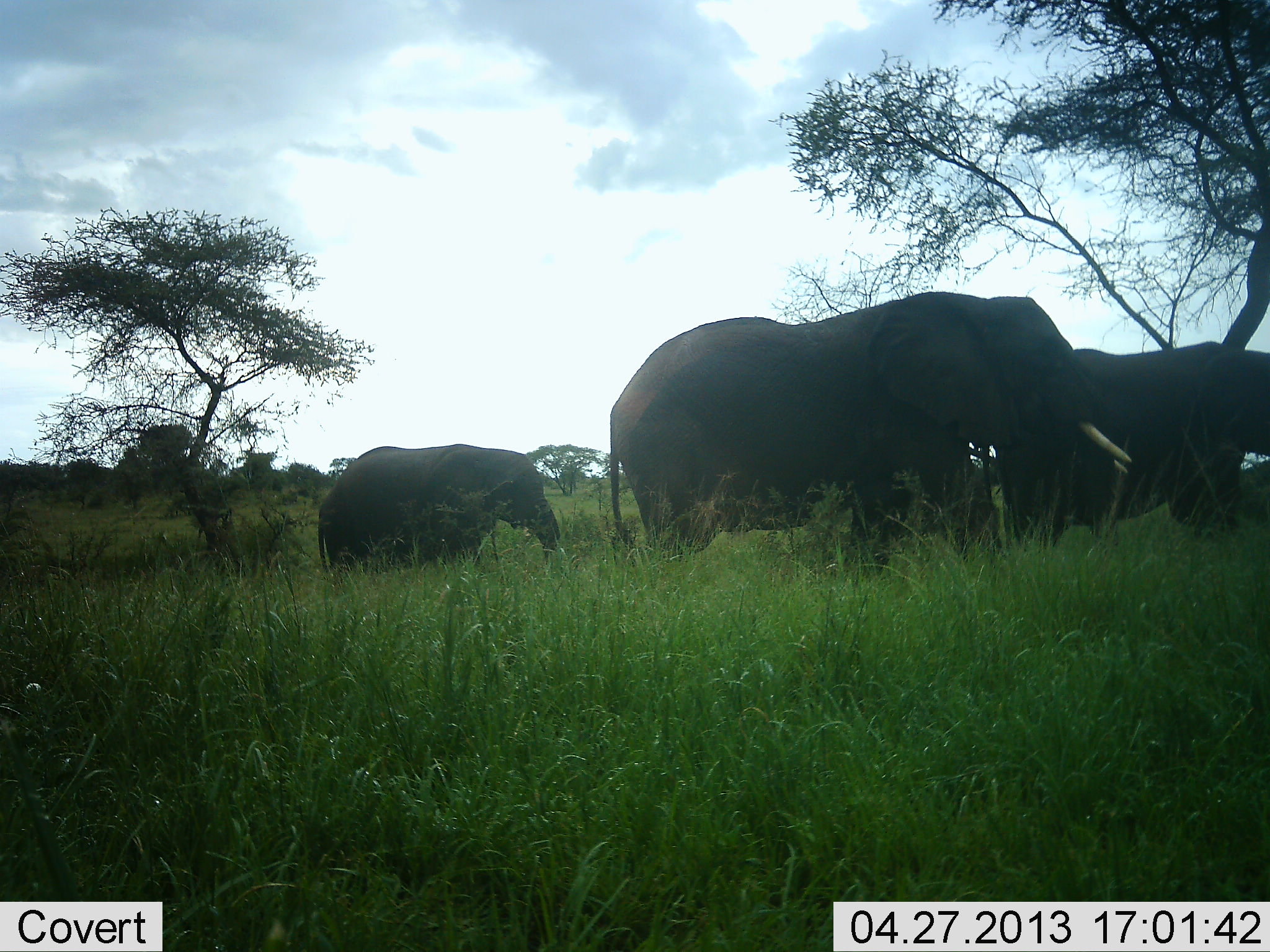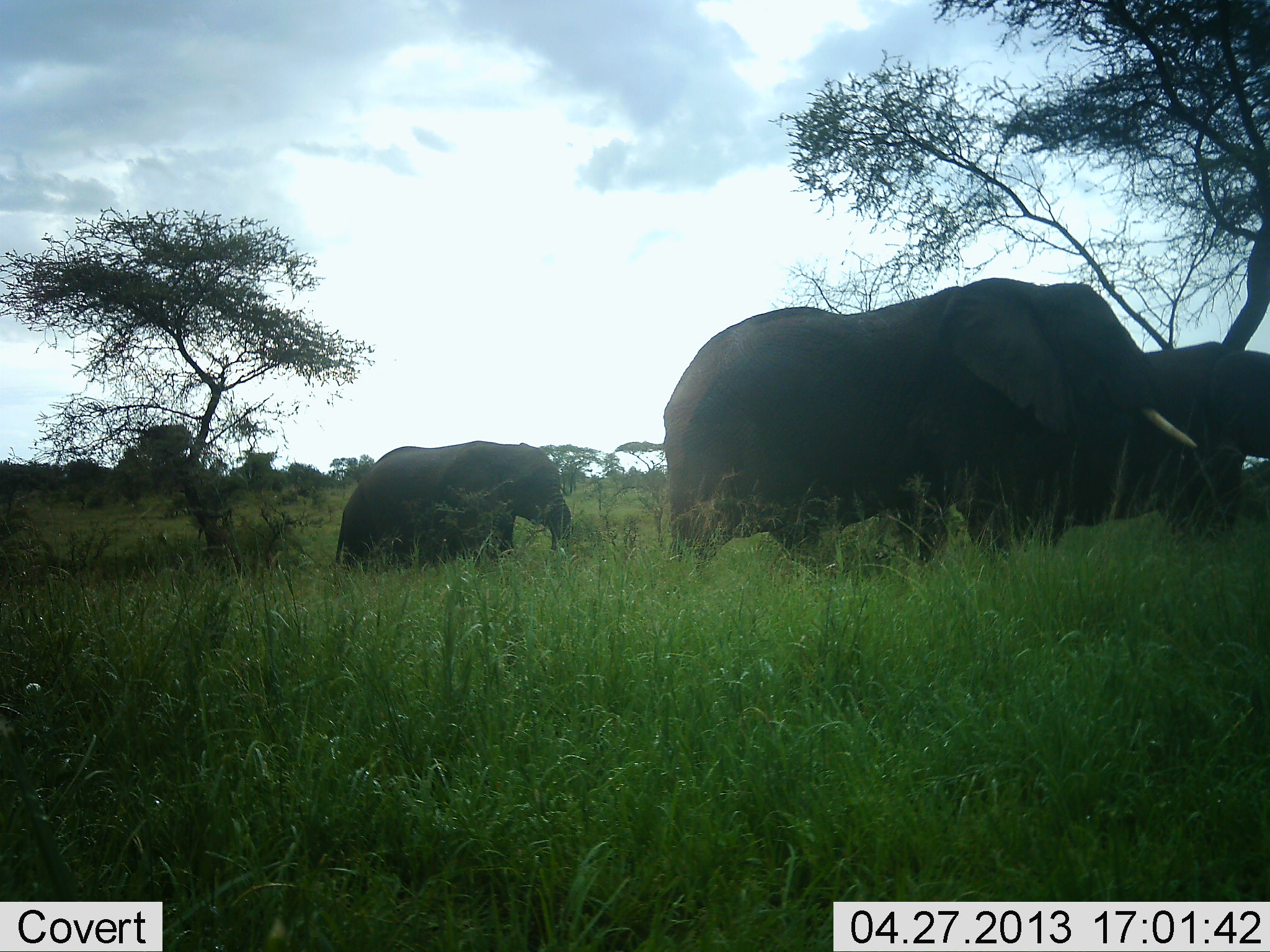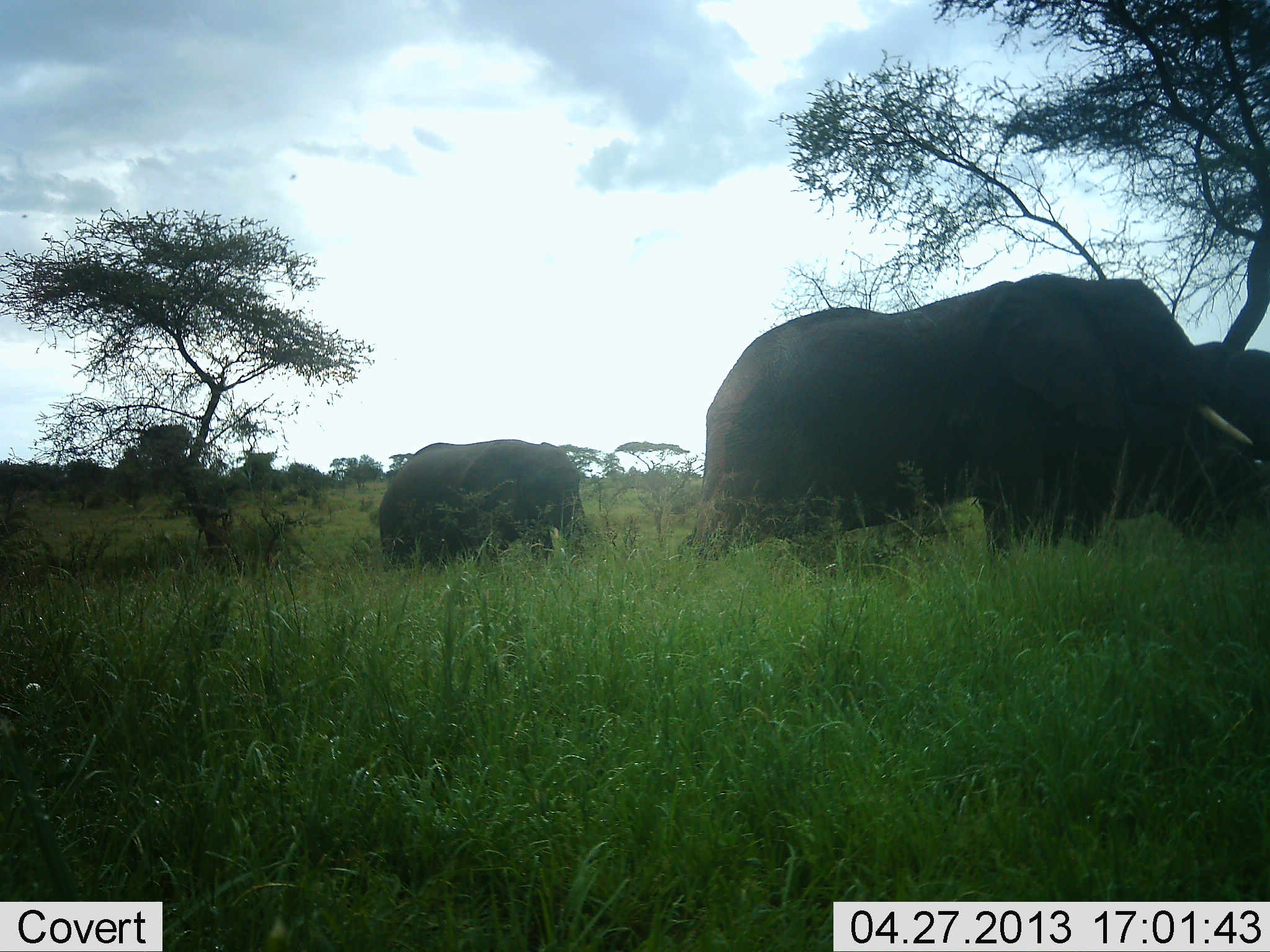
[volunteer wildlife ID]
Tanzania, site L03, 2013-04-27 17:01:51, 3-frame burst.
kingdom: Animalia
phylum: Chordata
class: Mammalia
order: Proboscidea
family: Elephantidae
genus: Loxodonta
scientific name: Loxodonta africana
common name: african bush elephant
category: elephant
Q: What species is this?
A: Elephant (african bush elephant) (Loxodonta africana).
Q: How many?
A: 3.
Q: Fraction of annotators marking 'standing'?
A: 32%.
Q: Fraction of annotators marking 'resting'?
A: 4%.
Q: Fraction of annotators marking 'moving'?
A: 82%.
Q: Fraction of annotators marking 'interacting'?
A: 0%.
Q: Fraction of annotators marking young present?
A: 57%.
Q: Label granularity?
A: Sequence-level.